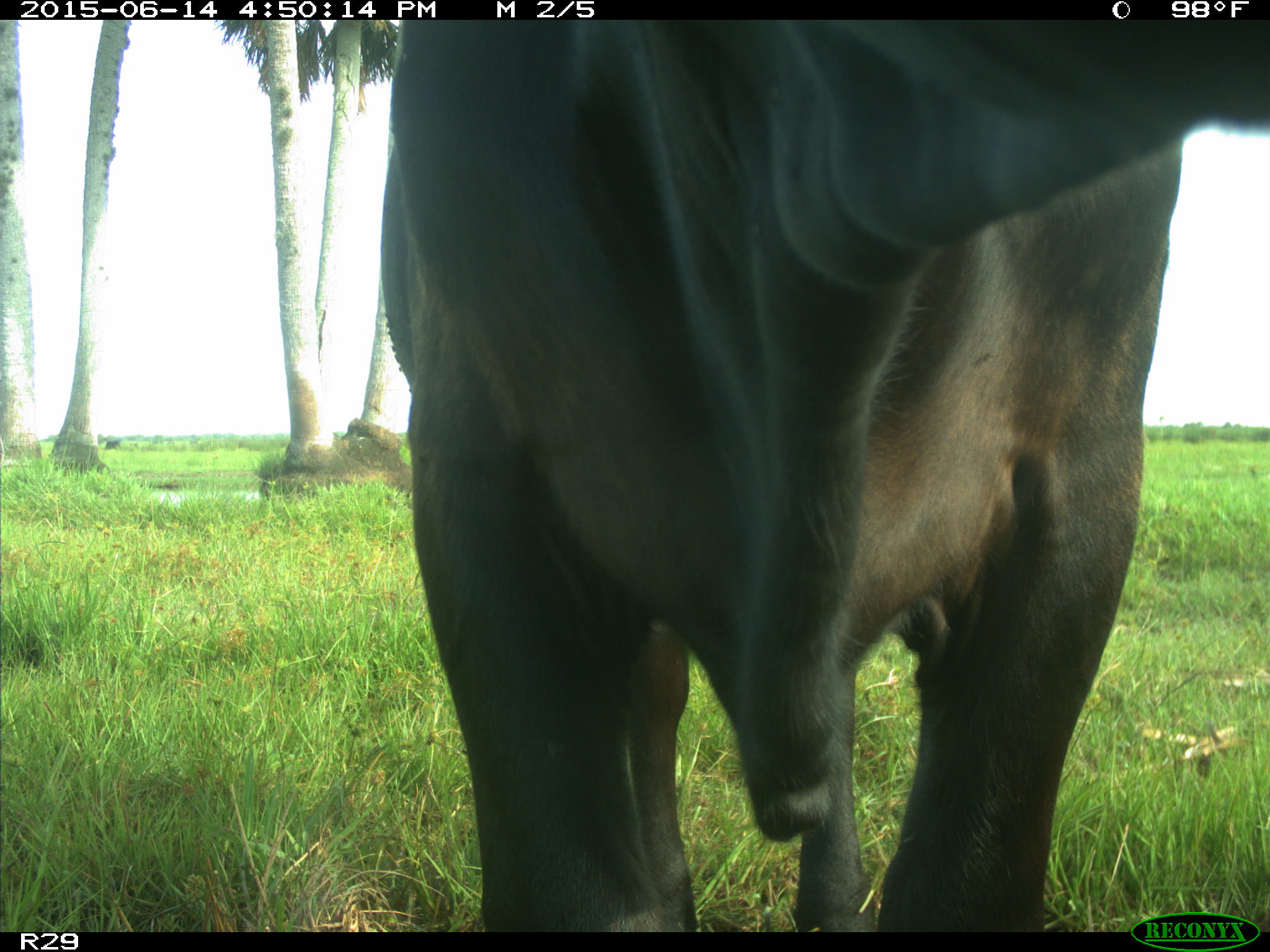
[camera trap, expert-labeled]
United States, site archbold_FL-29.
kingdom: Animalia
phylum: Chordata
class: Mammalia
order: Artiodactyla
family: Bovidae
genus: Bos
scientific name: Bos taurus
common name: domestic cow